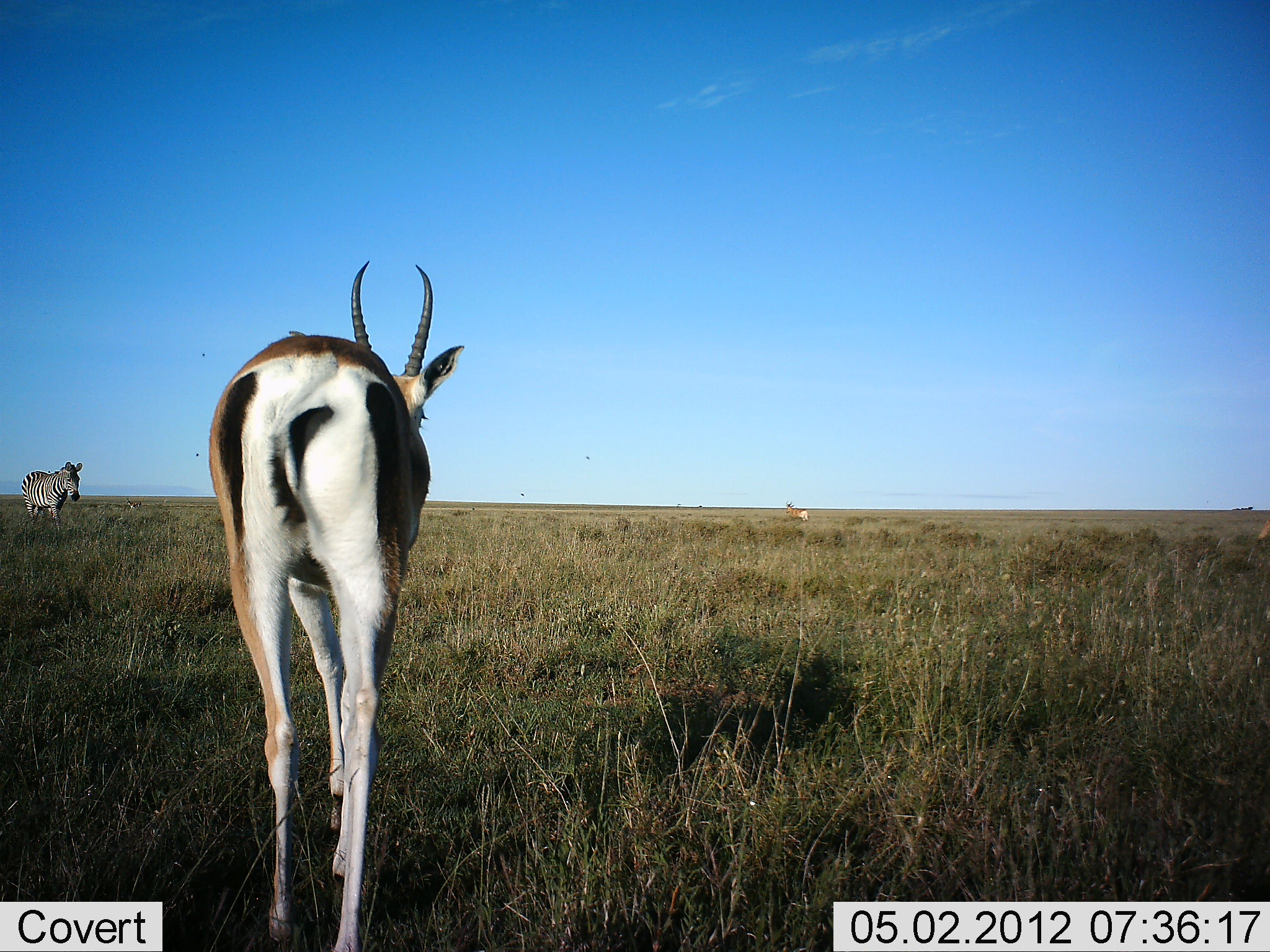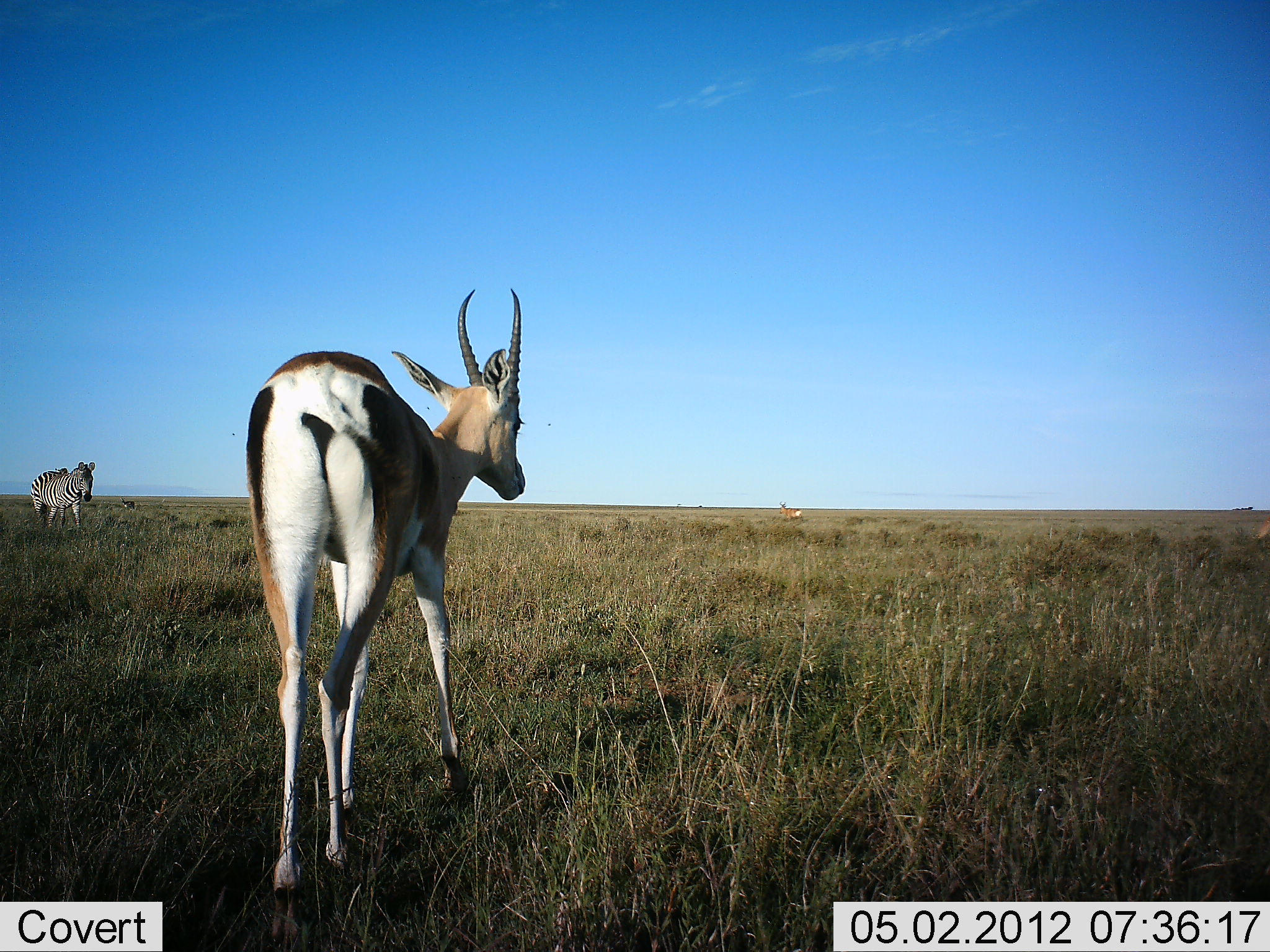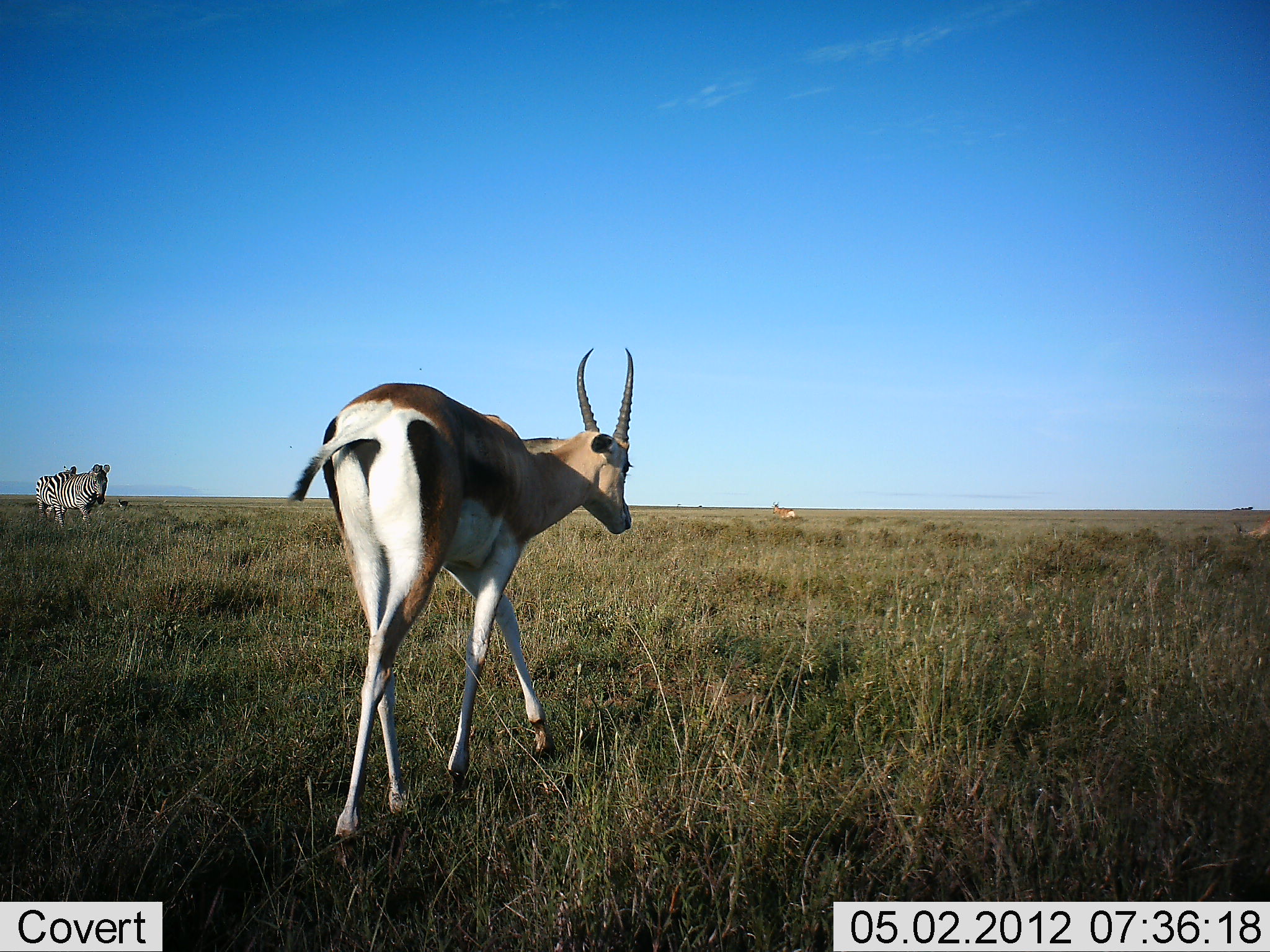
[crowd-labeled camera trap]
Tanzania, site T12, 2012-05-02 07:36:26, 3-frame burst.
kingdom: Animalia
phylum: Chordata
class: Mammalia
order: Artiodactyla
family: Bovidae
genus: Nanger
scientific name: Nanger granti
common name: grant's gazelle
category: gazellegrants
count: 2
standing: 43%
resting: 0%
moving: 71%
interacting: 0%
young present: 0%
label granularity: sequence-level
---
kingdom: Animalia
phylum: Chordata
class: Mammalia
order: Perissodactyla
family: Equidae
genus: Equus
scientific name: Equus quagga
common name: plains zebra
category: zebra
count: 2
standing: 18%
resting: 0%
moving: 91%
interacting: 0%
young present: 0%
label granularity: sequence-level